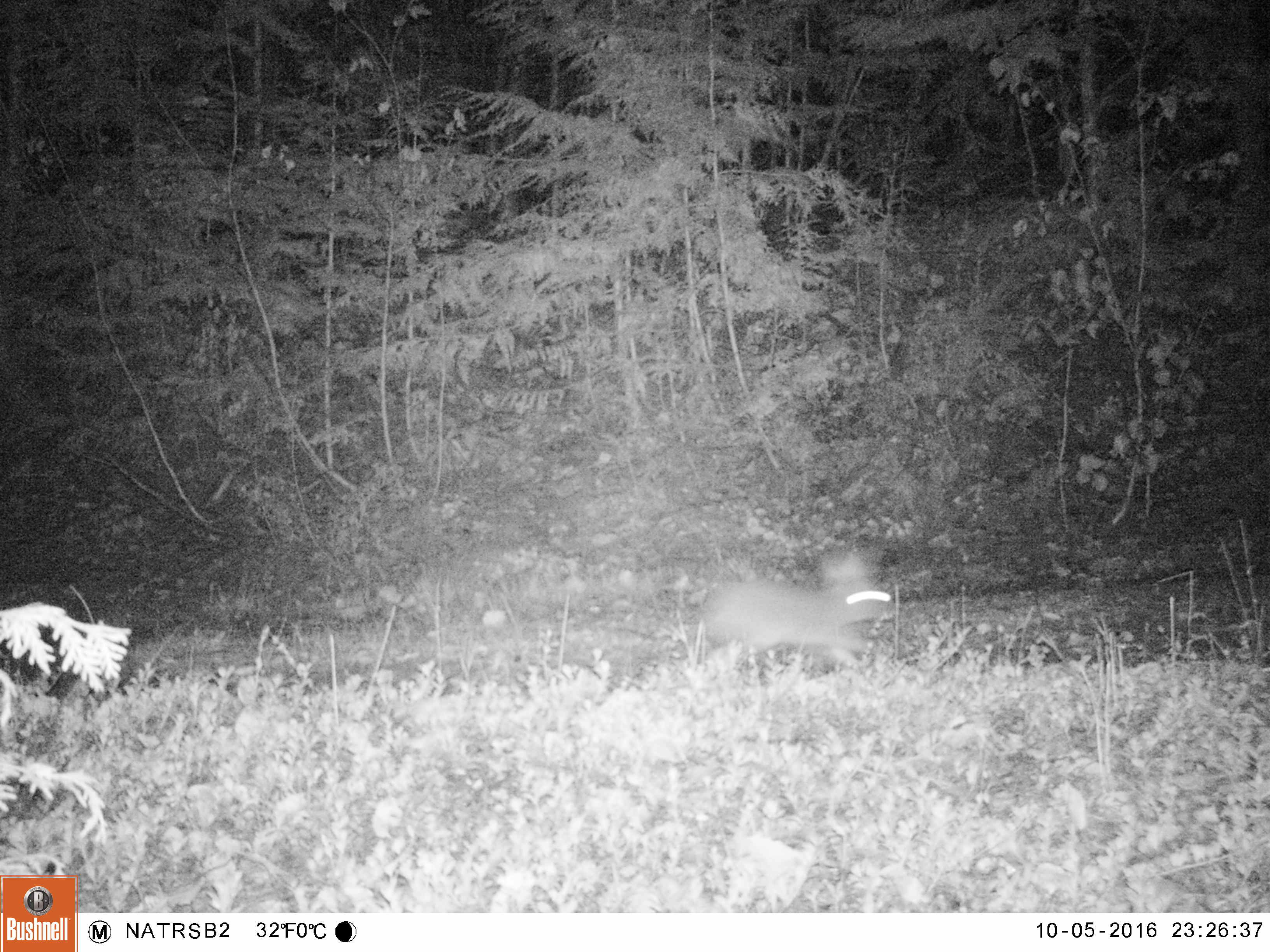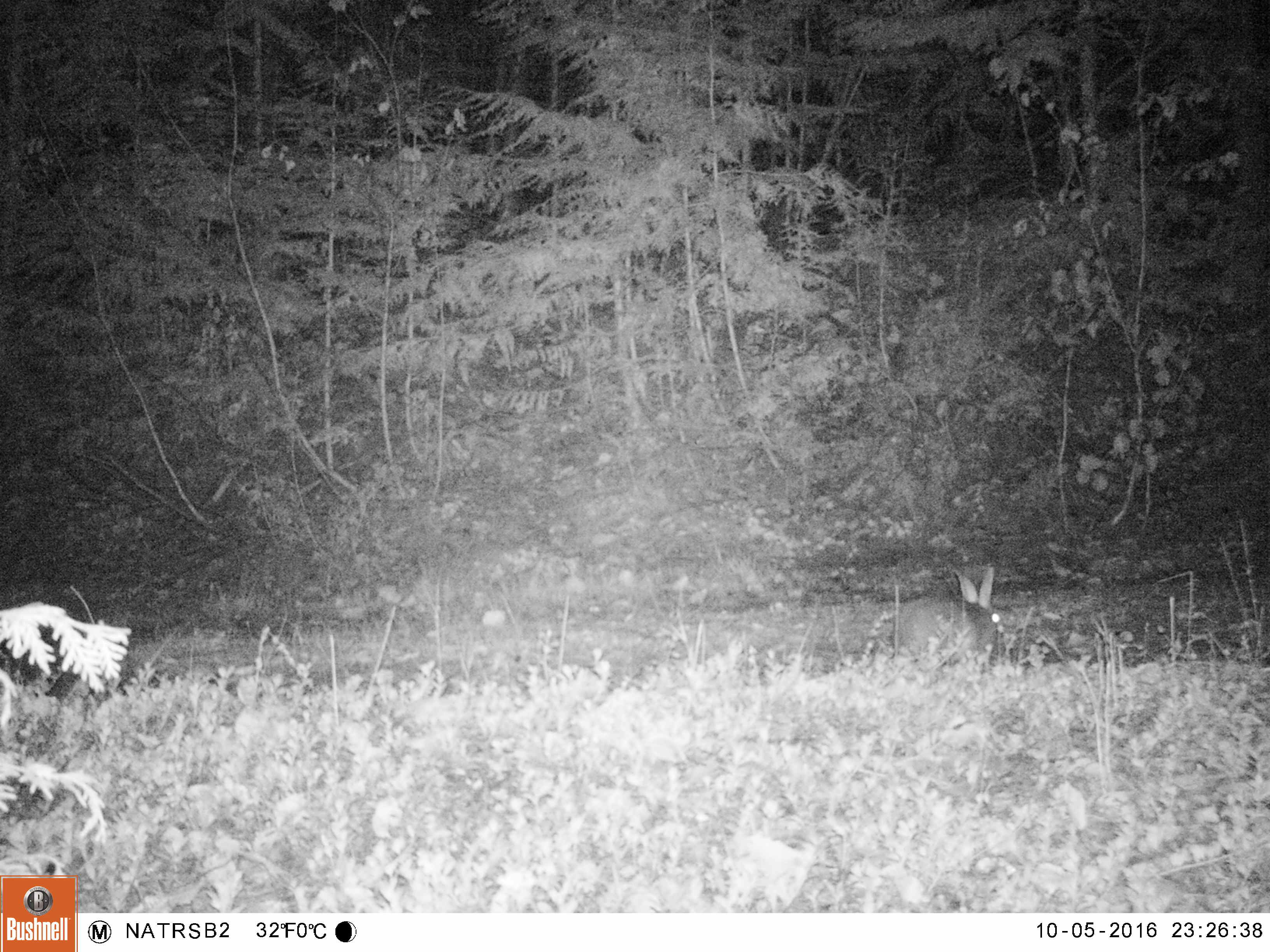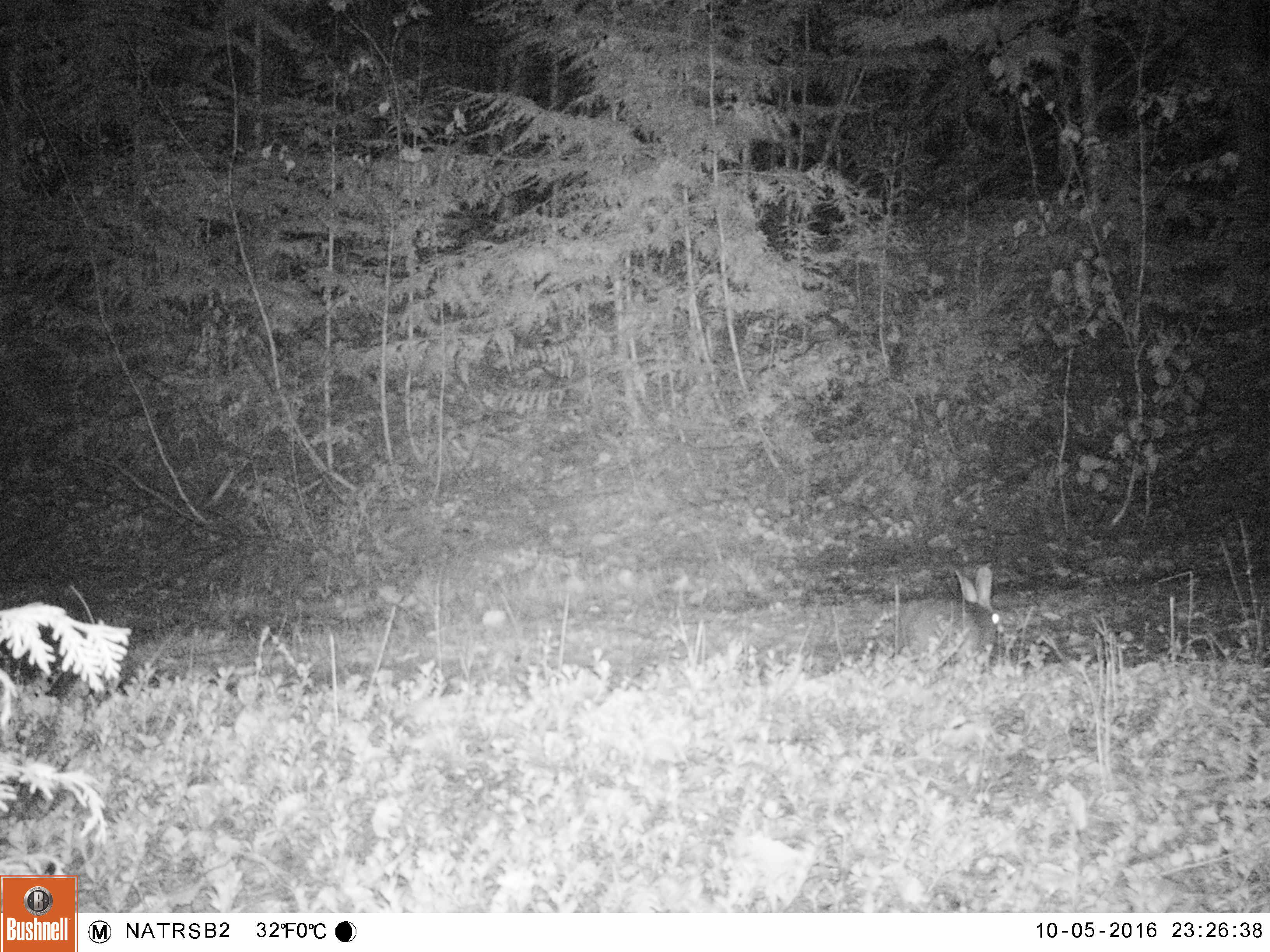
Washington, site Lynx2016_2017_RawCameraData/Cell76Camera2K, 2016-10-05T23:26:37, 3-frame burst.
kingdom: Animalia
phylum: Chordata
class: Mammalia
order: Lagomorpha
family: Leporidae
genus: Lepus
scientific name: Lepus americanus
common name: snowshoe hare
Lepus americanus (snowshoe hare). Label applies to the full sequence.